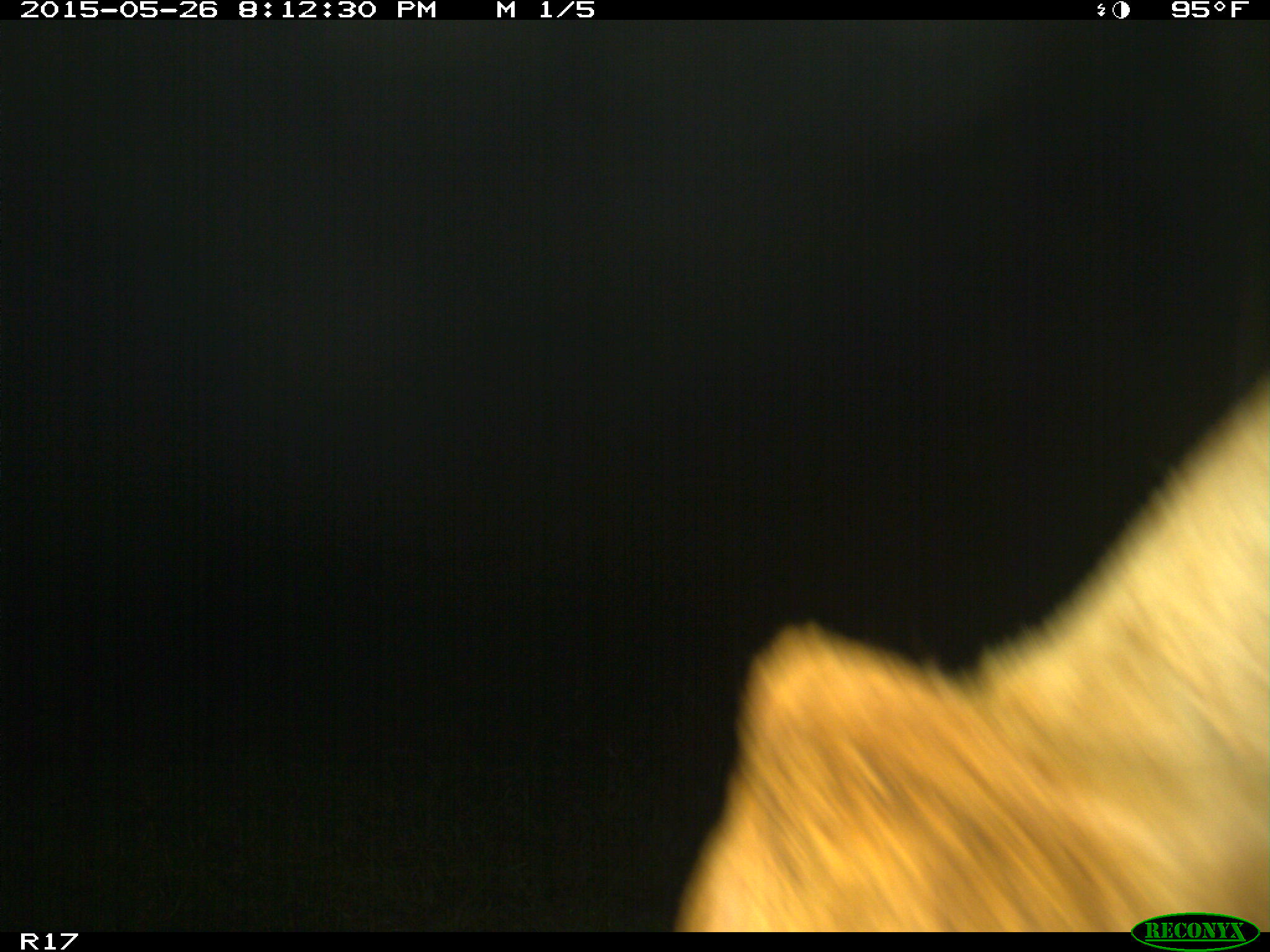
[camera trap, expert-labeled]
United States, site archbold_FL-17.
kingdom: Animalia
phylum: Chordata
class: Mammalia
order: Artiodactyla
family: Bovidae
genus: Bos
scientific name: Bos taurus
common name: domestic cow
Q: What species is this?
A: Bos taurus (domestic cow).